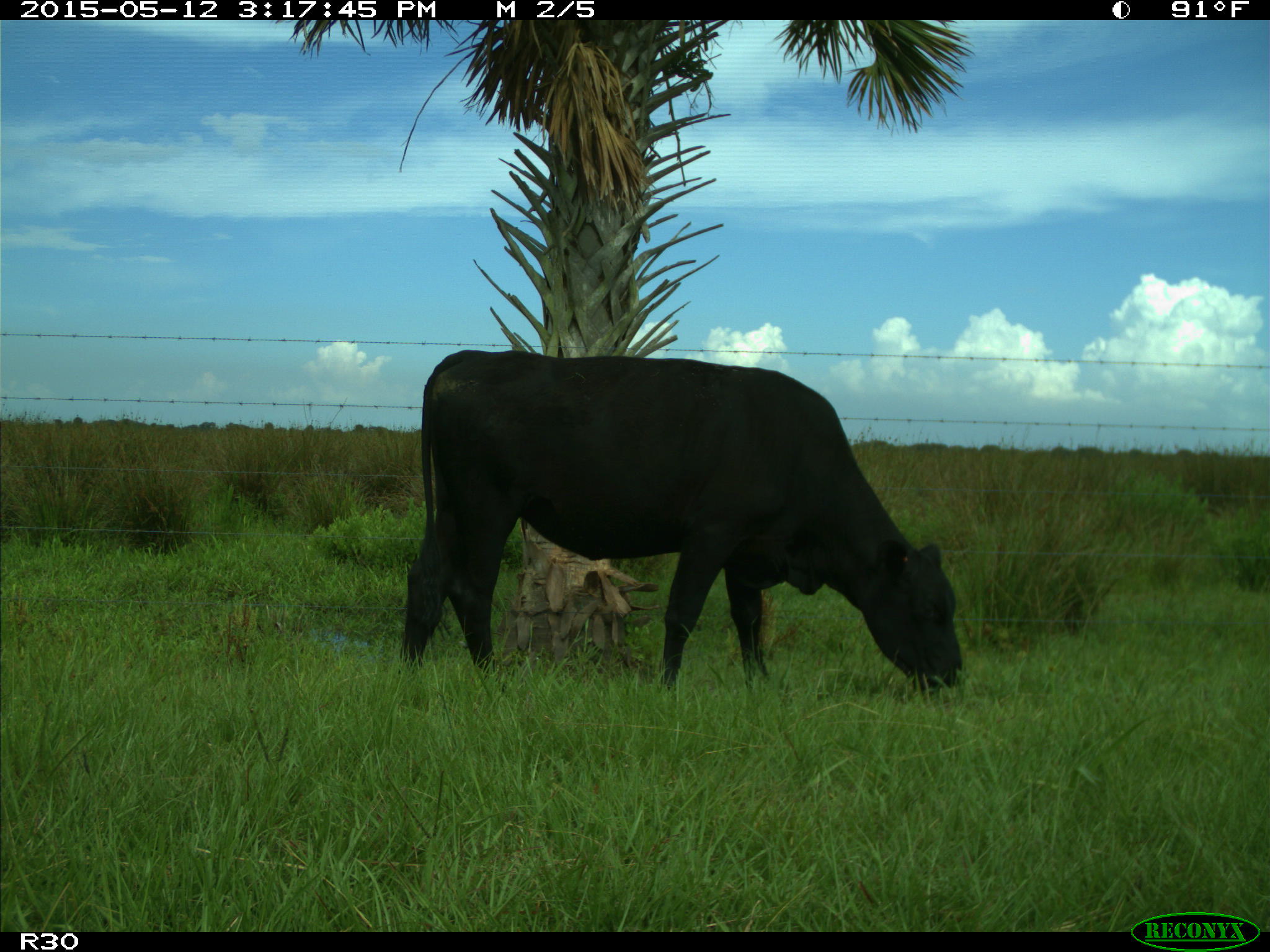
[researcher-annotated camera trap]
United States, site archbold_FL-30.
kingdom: Animalia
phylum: Chordata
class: Mammalia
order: Artiodactyla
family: Bovidae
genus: Bos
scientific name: Bos taurus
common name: domestic cow